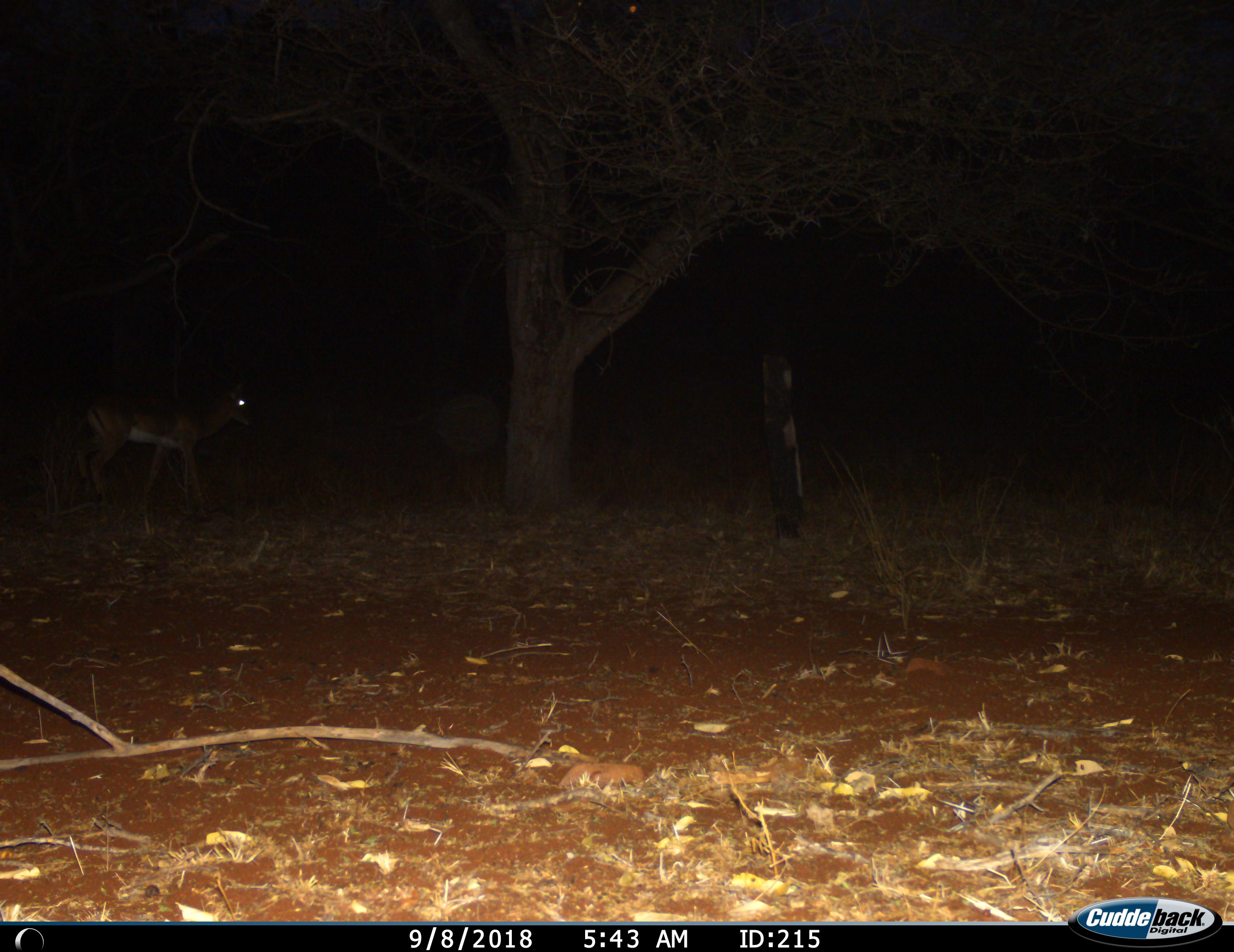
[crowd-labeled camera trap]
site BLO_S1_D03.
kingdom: Animalia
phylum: Chordata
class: Mammalia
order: Artiodactyla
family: Bovidae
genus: Aepyceros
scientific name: Aepyceros melampus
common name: impala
Impala (Aepyceros melampus), count 1. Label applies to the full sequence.